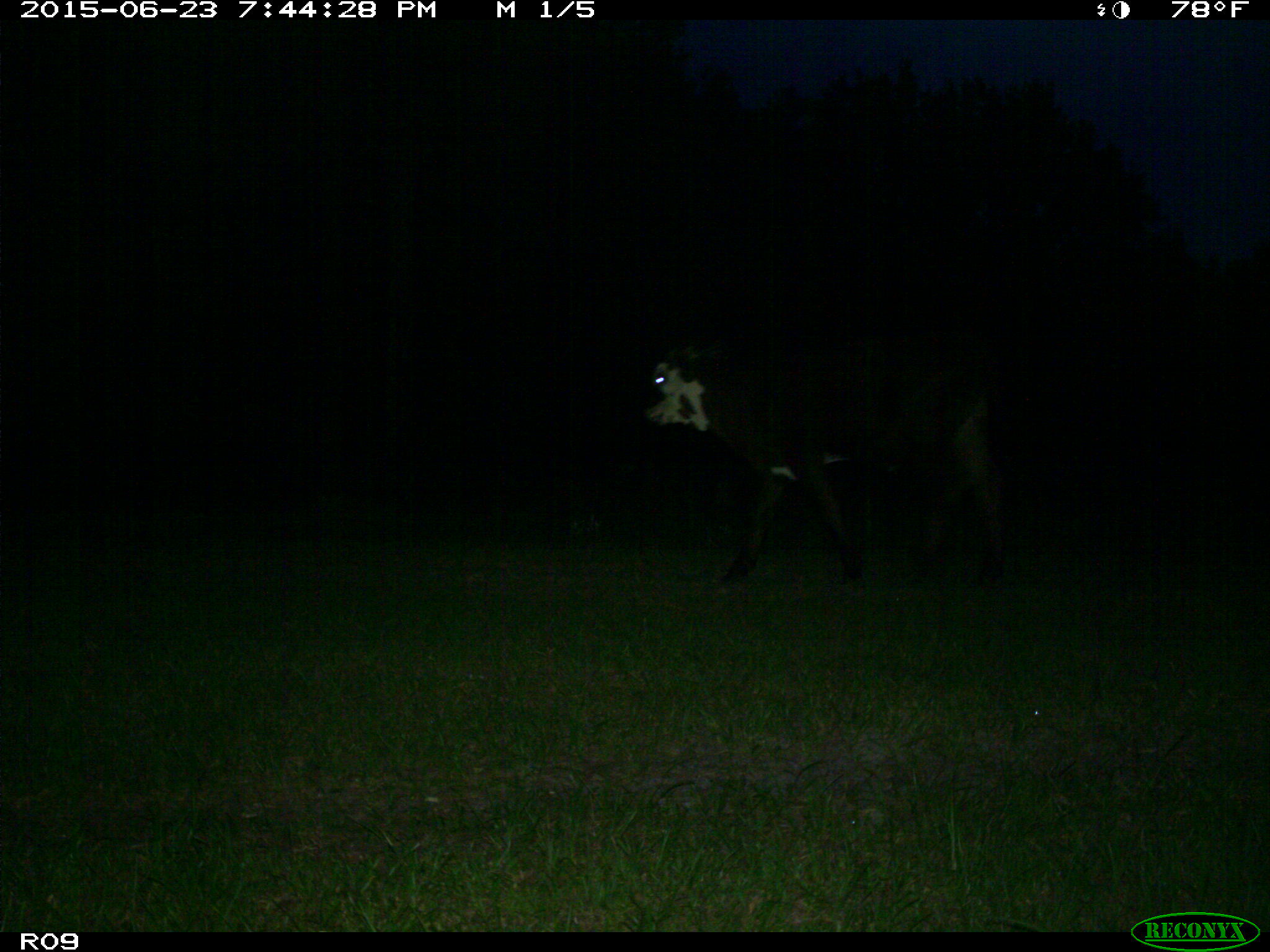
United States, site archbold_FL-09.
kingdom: Animalia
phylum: Chordata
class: Mammalia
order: Artiodactyla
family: Bovidae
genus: Bos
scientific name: Bos taurus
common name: domestic cow